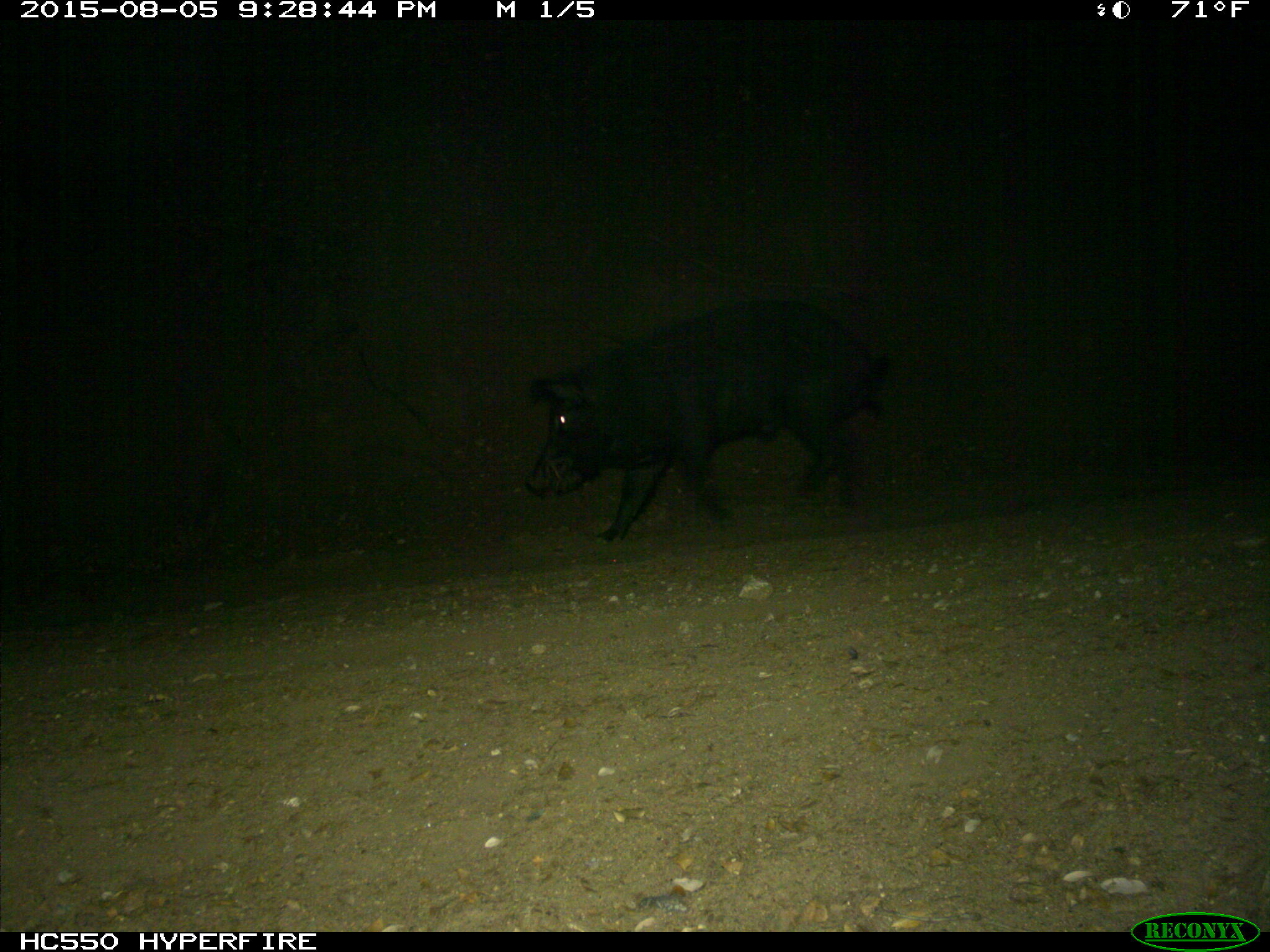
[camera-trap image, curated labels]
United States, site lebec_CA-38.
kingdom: Animalia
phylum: Chordata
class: Mammalia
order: Artiodactyla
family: Suidae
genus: Sus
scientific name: Sus scrofa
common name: wild boar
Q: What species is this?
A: Sus scrofa (wild boar).